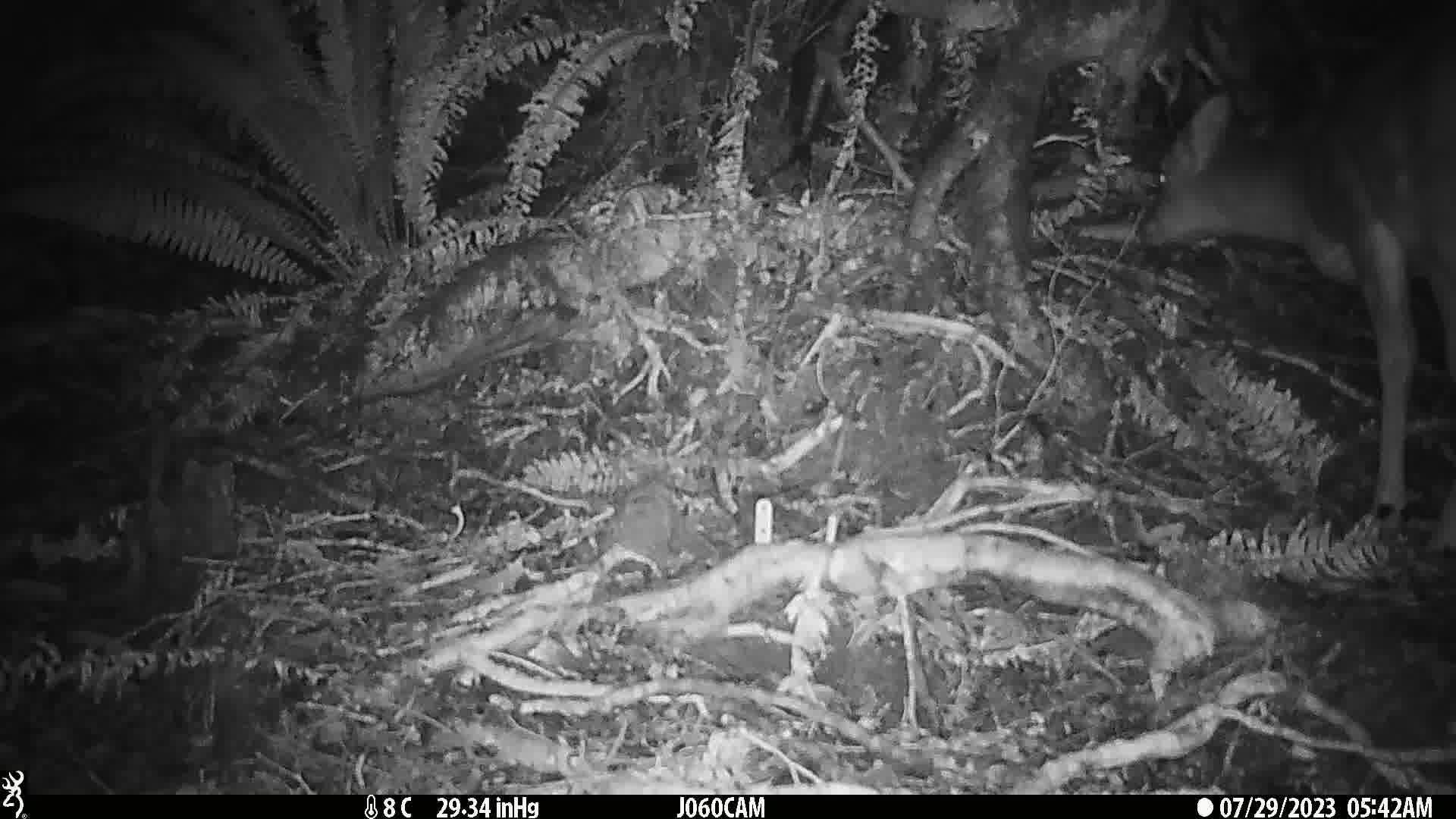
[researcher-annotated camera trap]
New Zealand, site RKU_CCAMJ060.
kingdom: Animalia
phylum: Chordata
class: Mammalia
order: Artiodactyla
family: Cervidae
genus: Odocoileus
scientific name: Odocoileus virginianus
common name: white-tailed deer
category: white tailed deer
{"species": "white tailed deer (white-tailed deer) (Odocoileus virginianus)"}